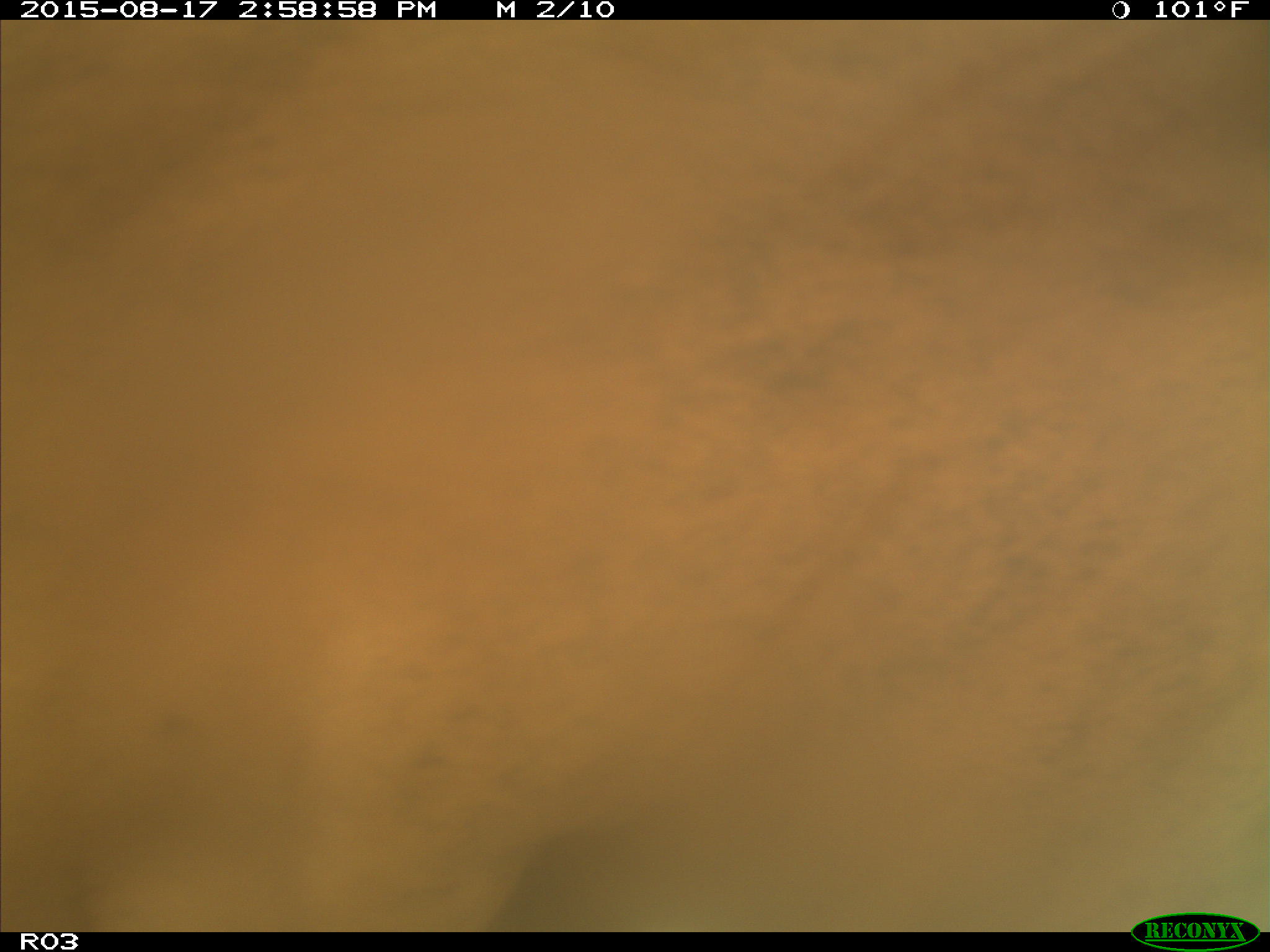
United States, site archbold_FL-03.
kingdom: Animalia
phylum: Chordata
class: Mammalia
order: Artiodactyla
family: Bovidae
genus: Bos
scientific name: Bos taurus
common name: domestic cow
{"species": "Bos taurus (domestic cow)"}